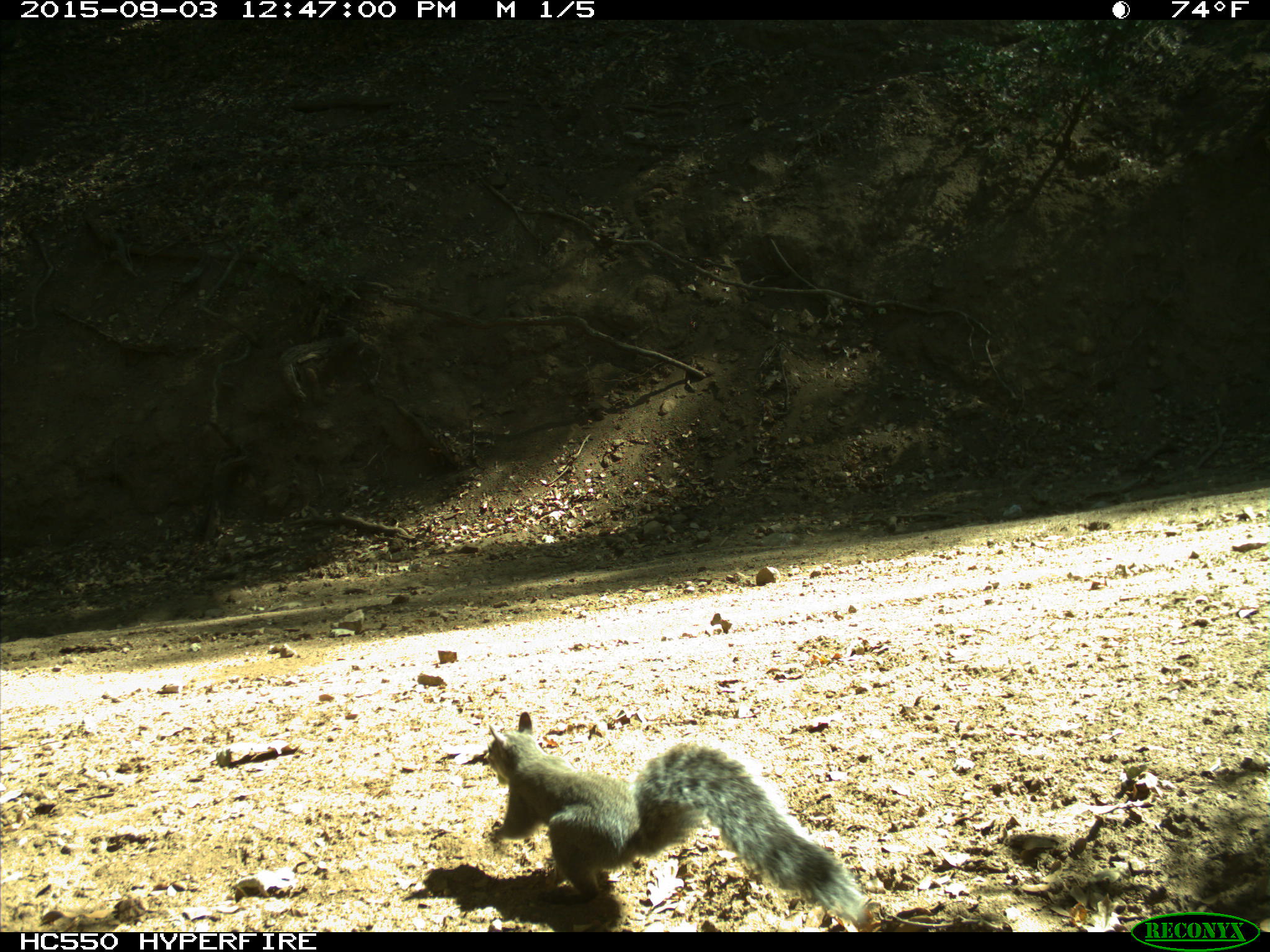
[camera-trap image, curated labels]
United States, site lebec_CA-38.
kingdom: Animalia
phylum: Chordata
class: Mammalia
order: Rodentia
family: Sciuridae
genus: Sciurus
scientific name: Sciurus carolinensis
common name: eastern gray squirrel